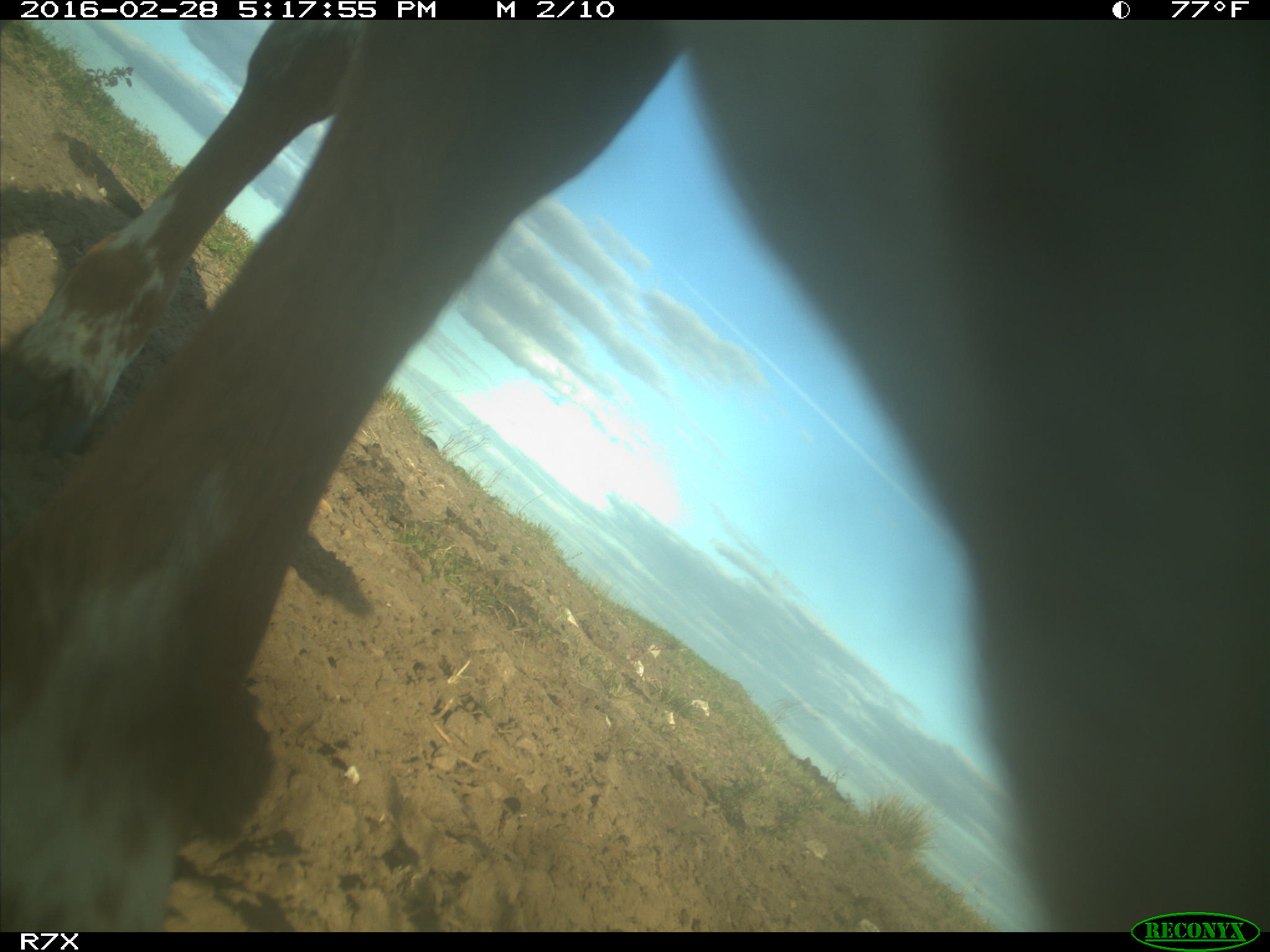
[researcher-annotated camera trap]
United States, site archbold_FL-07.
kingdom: Animalia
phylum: Chordata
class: Mammalia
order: Artiodactyla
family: Bovidae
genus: Bos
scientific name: Bos taurus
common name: domestic cow